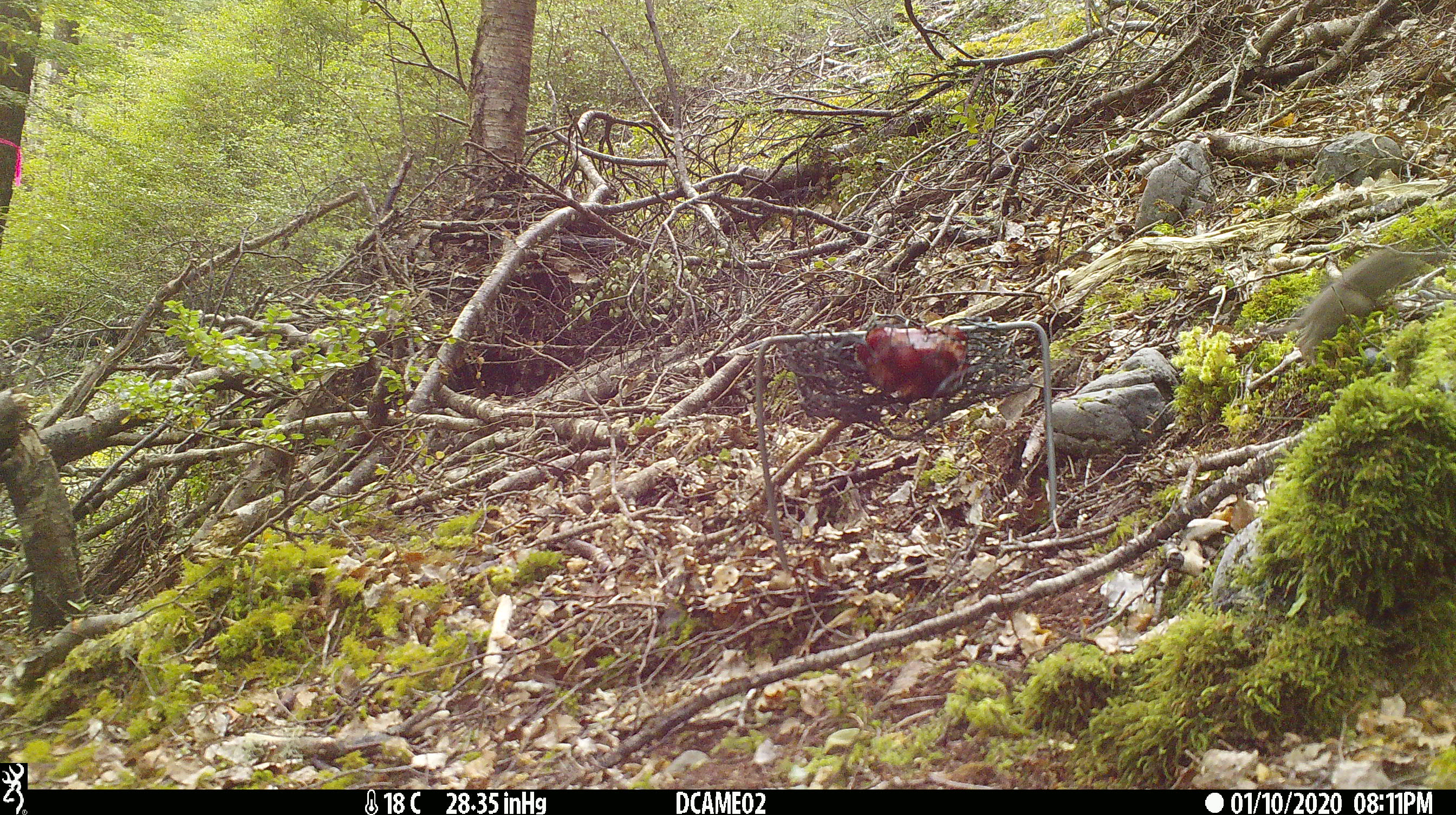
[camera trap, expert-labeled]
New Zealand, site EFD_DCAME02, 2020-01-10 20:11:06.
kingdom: Animalia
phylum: Chordata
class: Mammalia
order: Rodentia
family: Muridae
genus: Mus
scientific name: Mus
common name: mouse